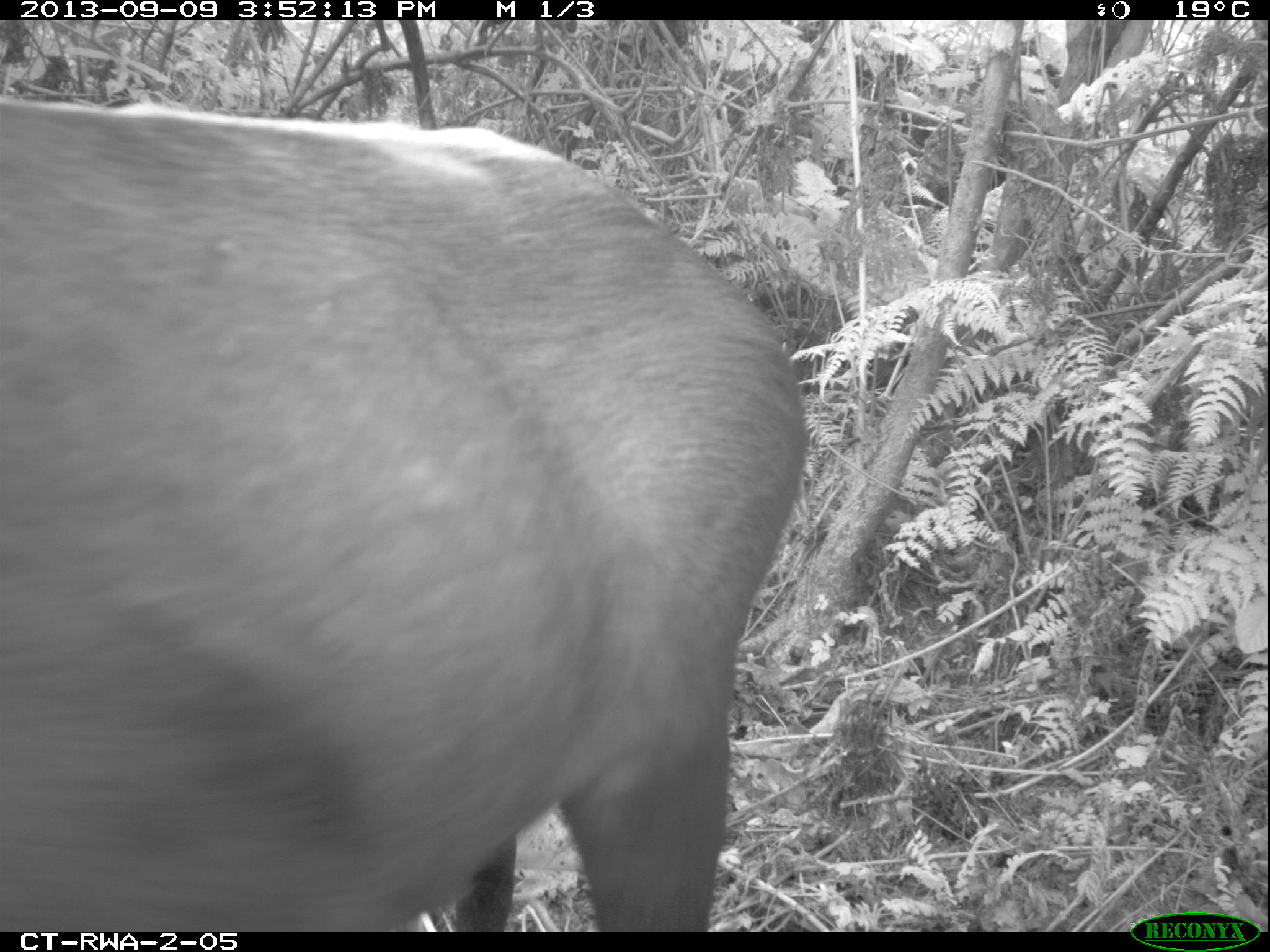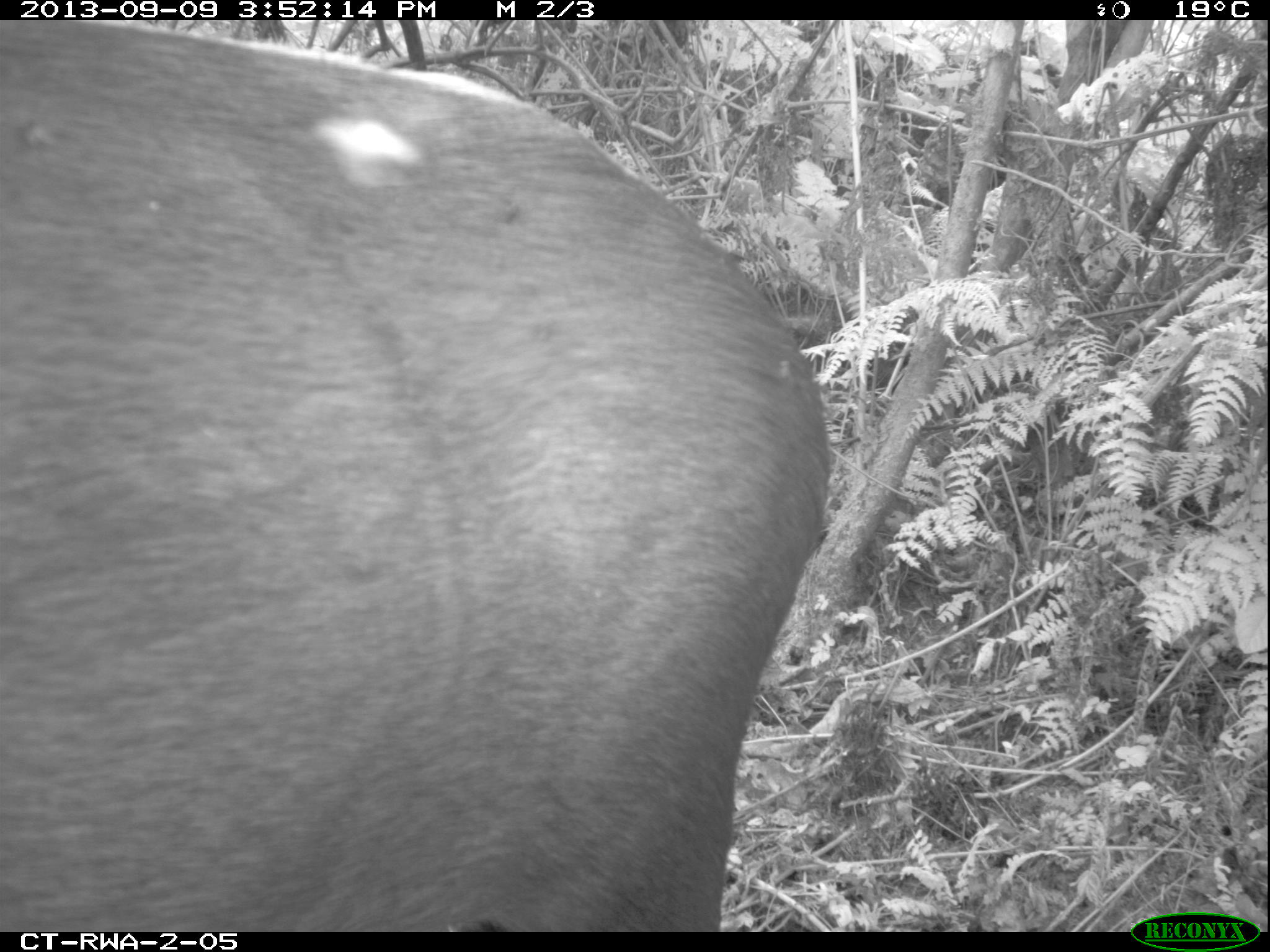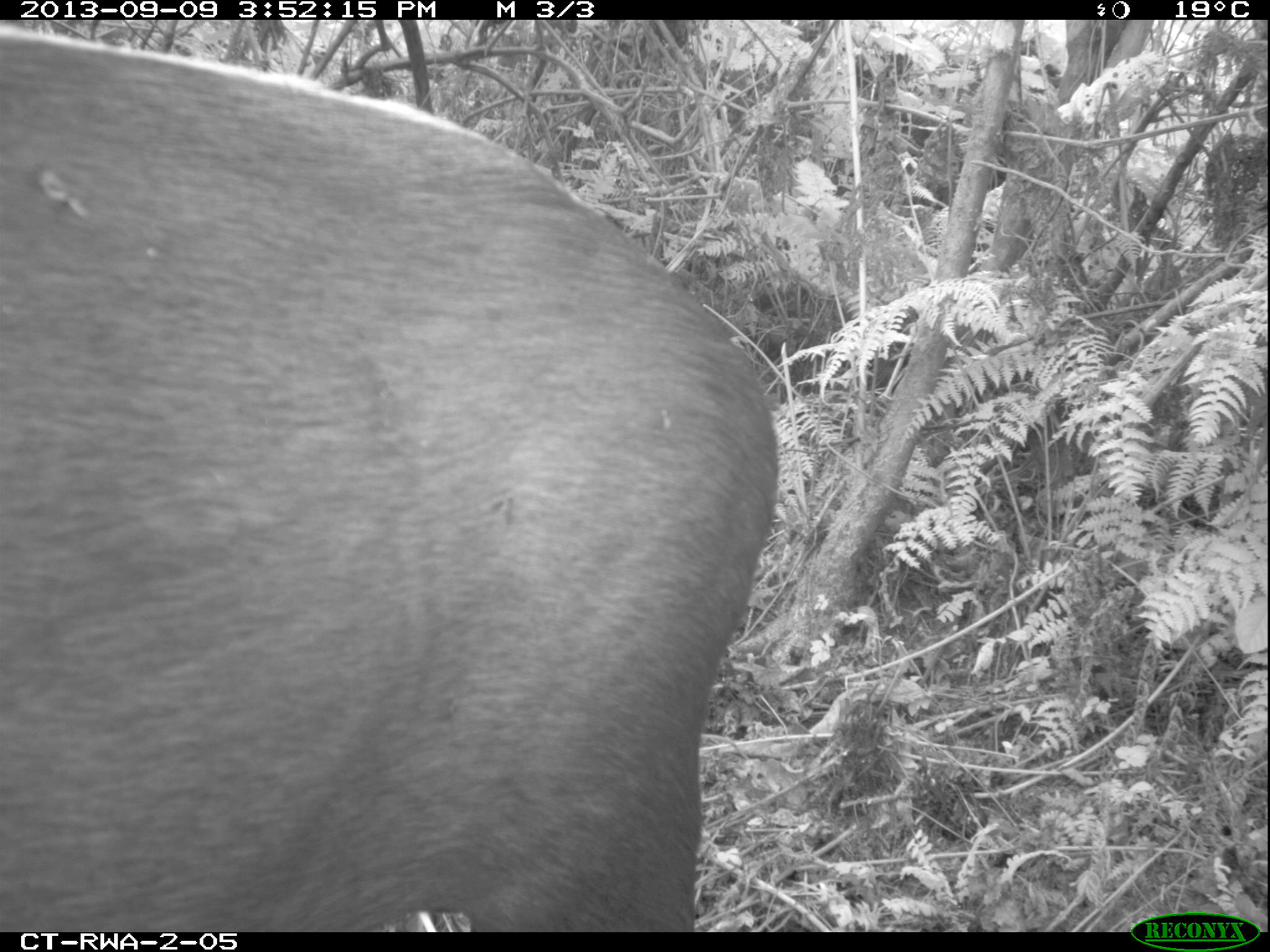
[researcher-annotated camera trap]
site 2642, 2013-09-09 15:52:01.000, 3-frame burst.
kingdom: Animalia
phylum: Chordata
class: Mammalia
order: Artiodactyla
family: Bovidae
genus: Cephalophus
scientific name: Cephalophus silvicultor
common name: light-backed duiker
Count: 1.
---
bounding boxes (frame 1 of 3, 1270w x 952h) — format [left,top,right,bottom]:
cephalophus silvicultor: [0,92,809,932]